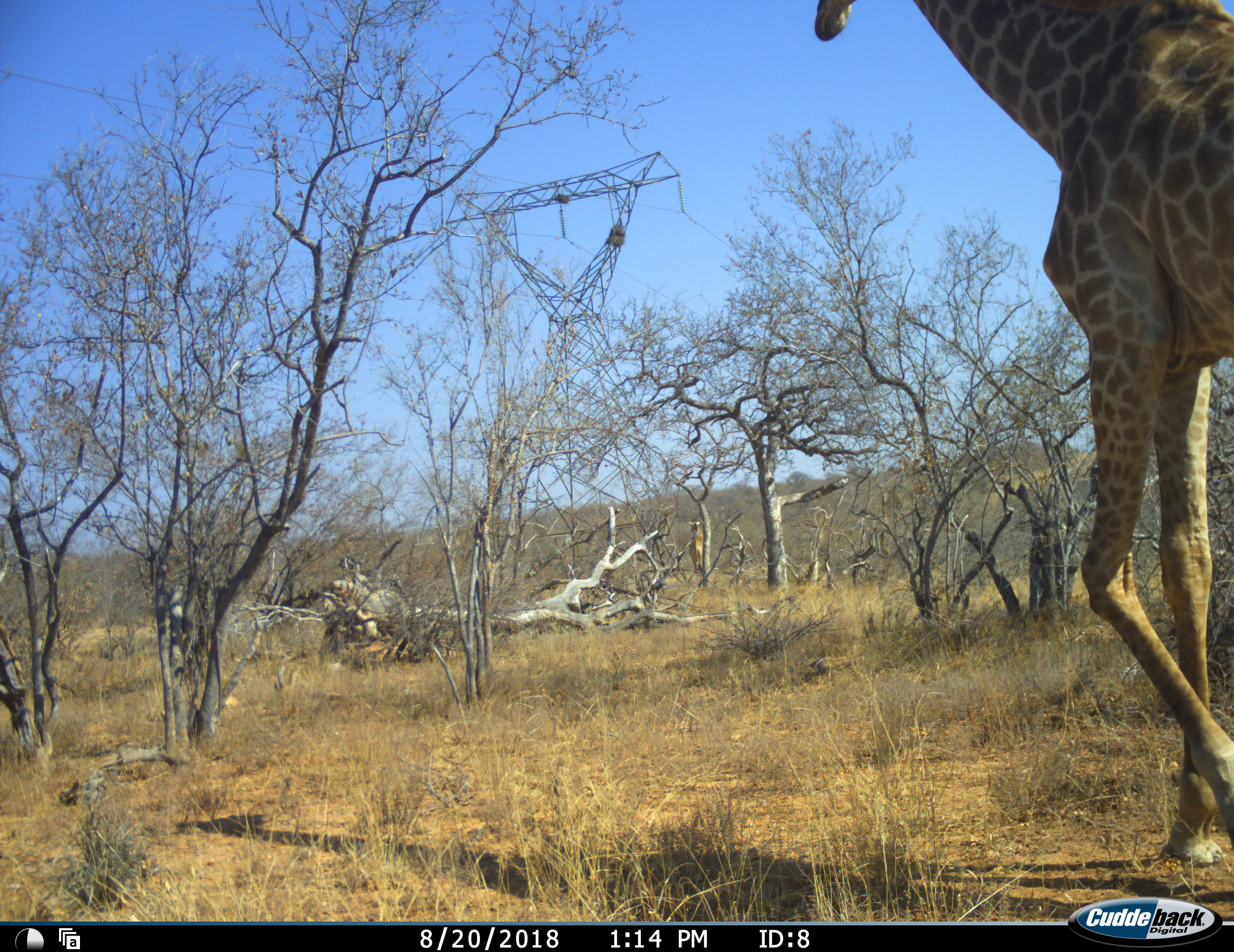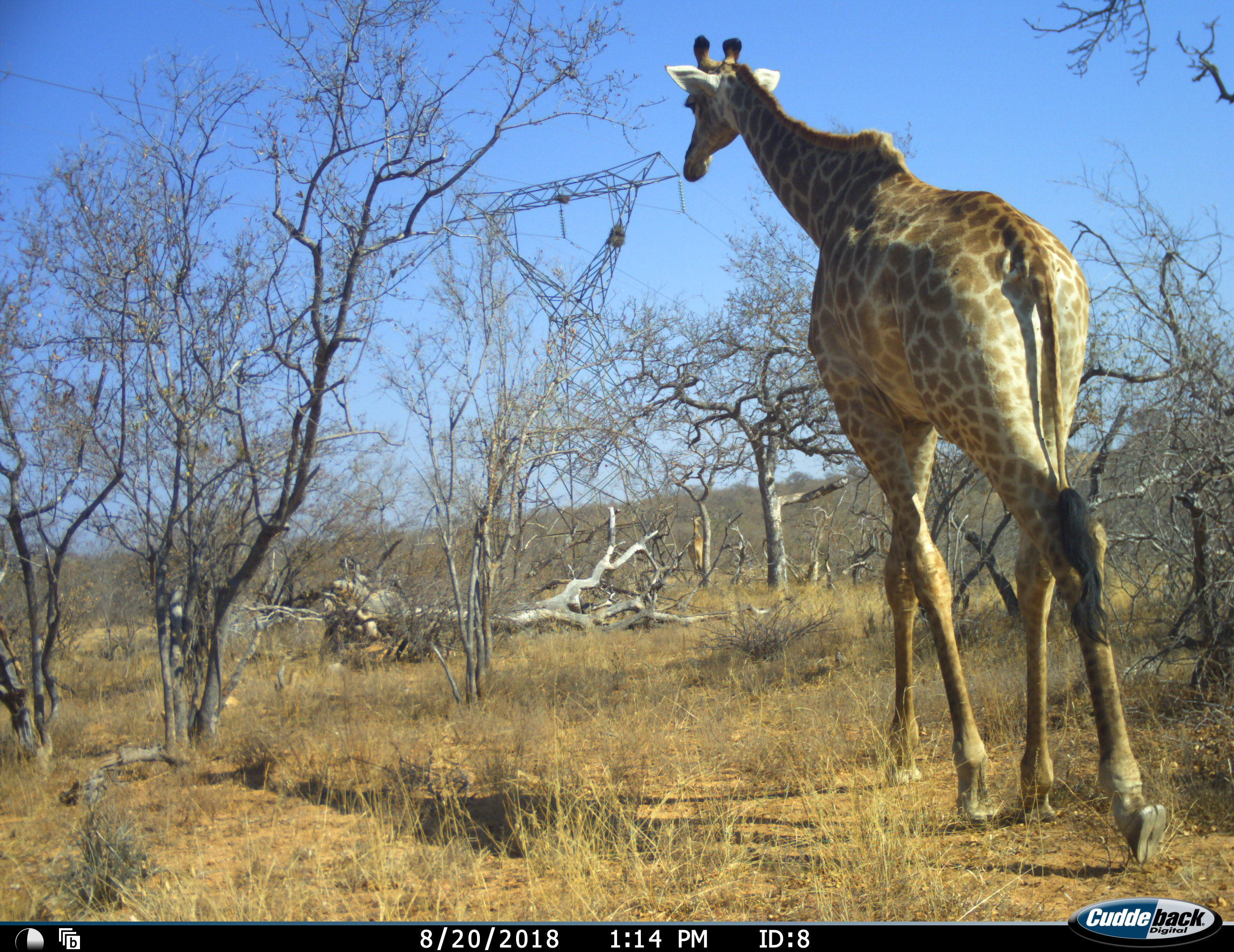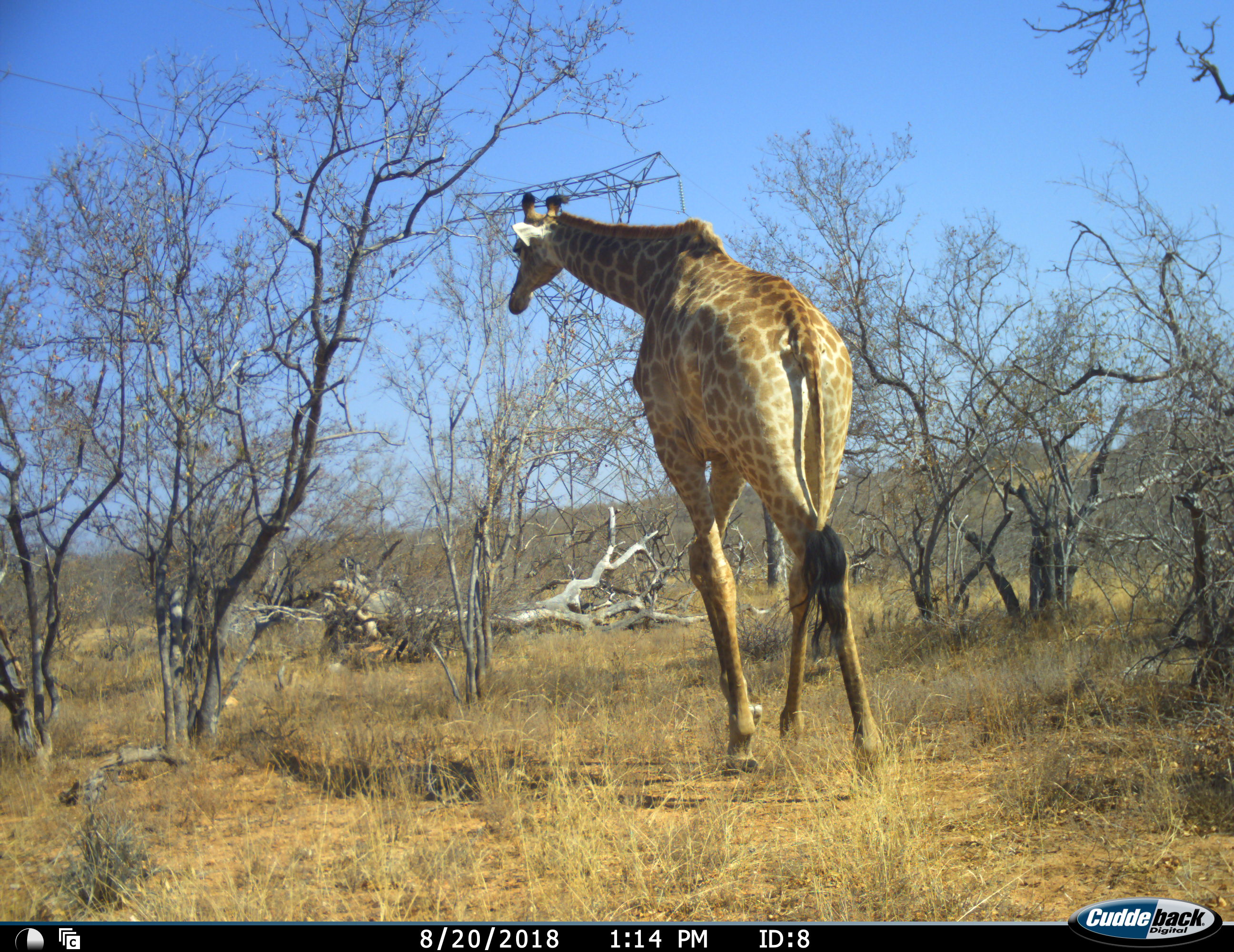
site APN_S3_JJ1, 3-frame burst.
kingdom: Animalia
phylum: Chordata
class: Mammalia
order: Artiodactyla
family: Giraffidae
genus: Giraffa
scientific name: Giraffa camelopardalis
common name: giraffe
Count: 1.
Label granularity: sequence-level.